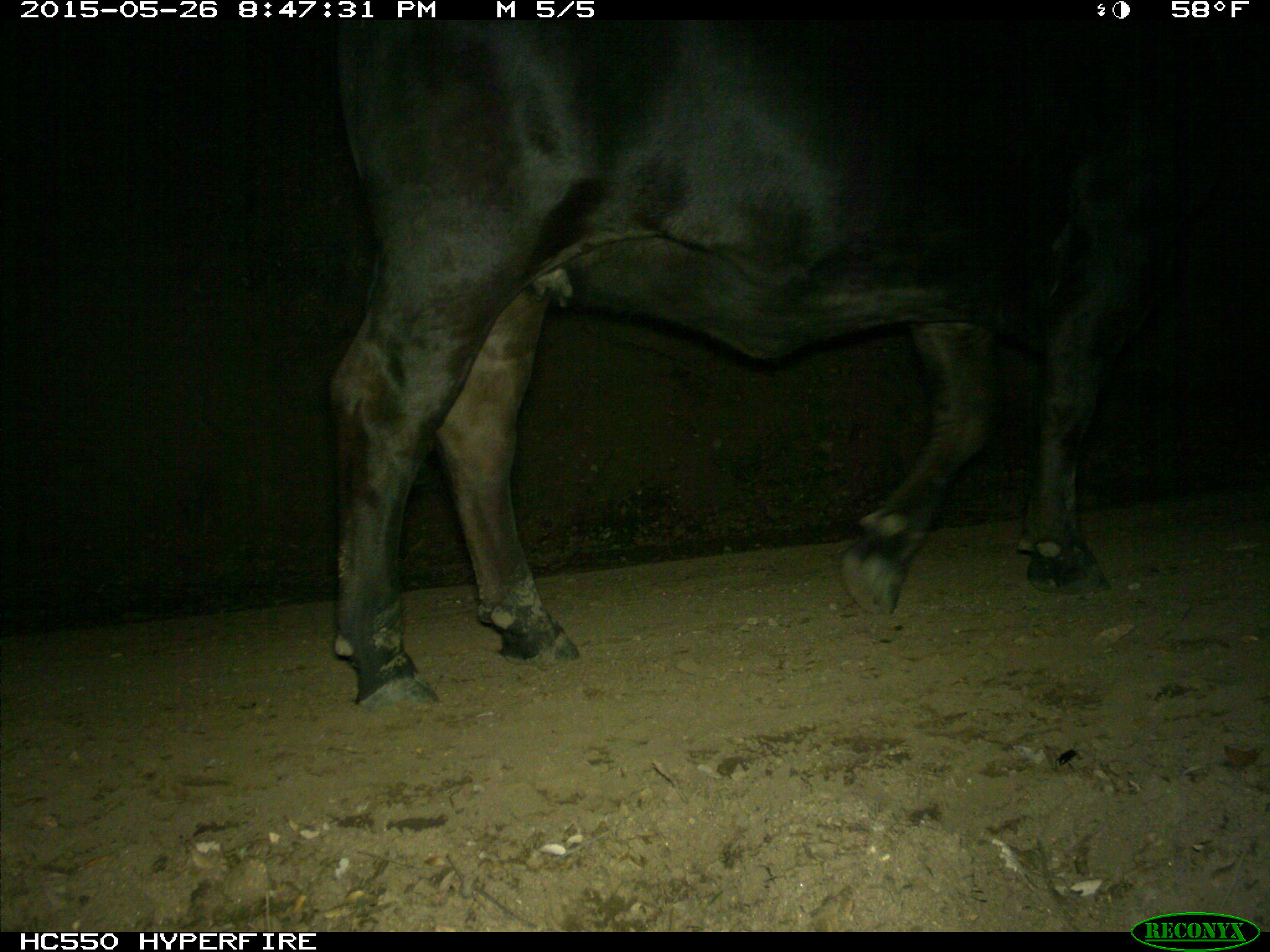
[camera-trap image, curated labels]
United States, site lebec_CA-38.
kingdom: Animalia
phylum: Chordata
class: Mammalia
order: Artiodactyla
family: Bovidae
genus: Bos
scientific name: Bos taurus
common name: domestic cow